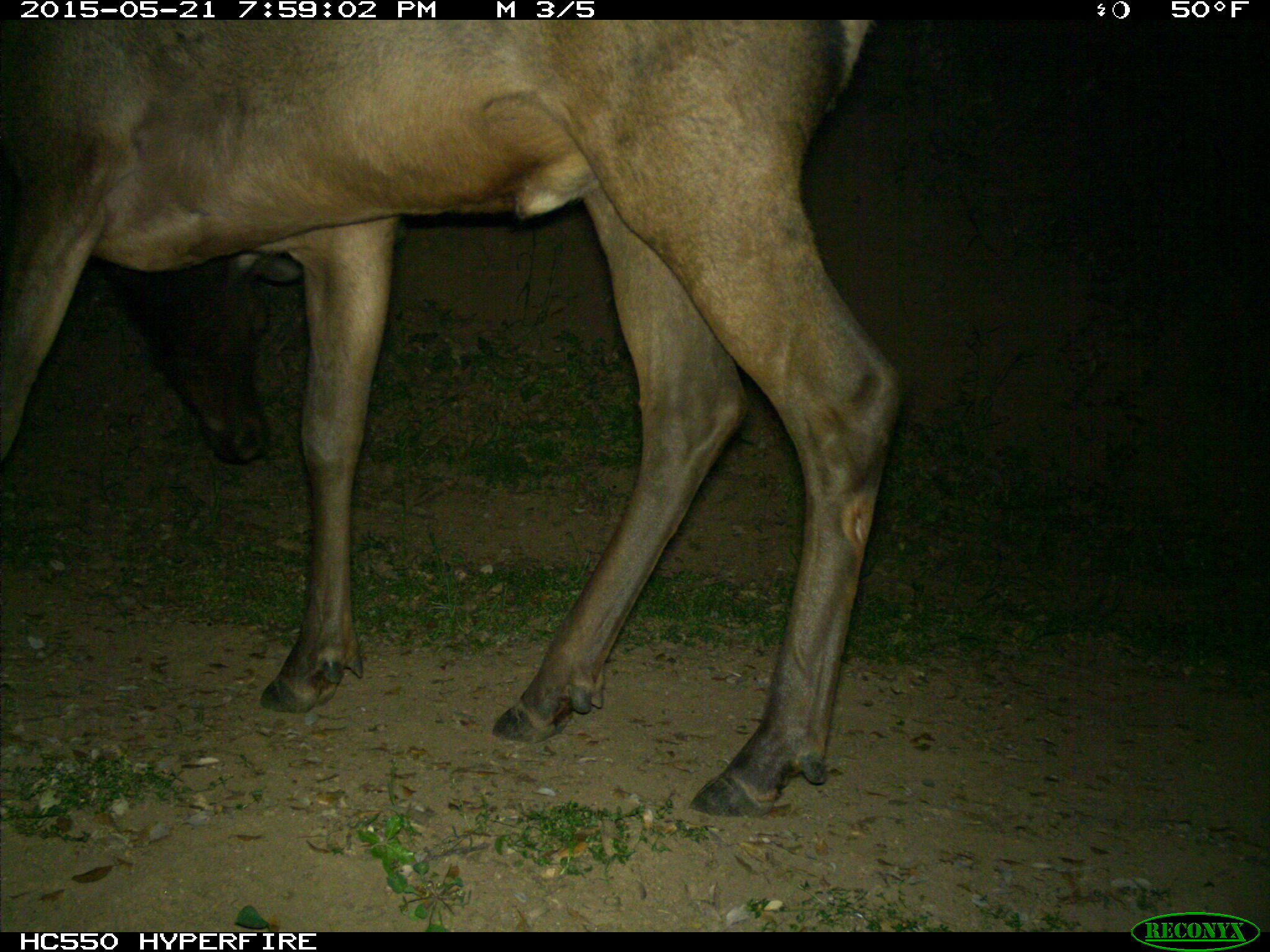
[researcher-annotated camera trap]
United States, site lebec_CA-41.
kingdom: Animalia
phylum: Chordata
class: Mammalia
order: Artiodactyla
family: Cervidae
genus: Cervus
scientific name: Cervus canadensis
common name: elk